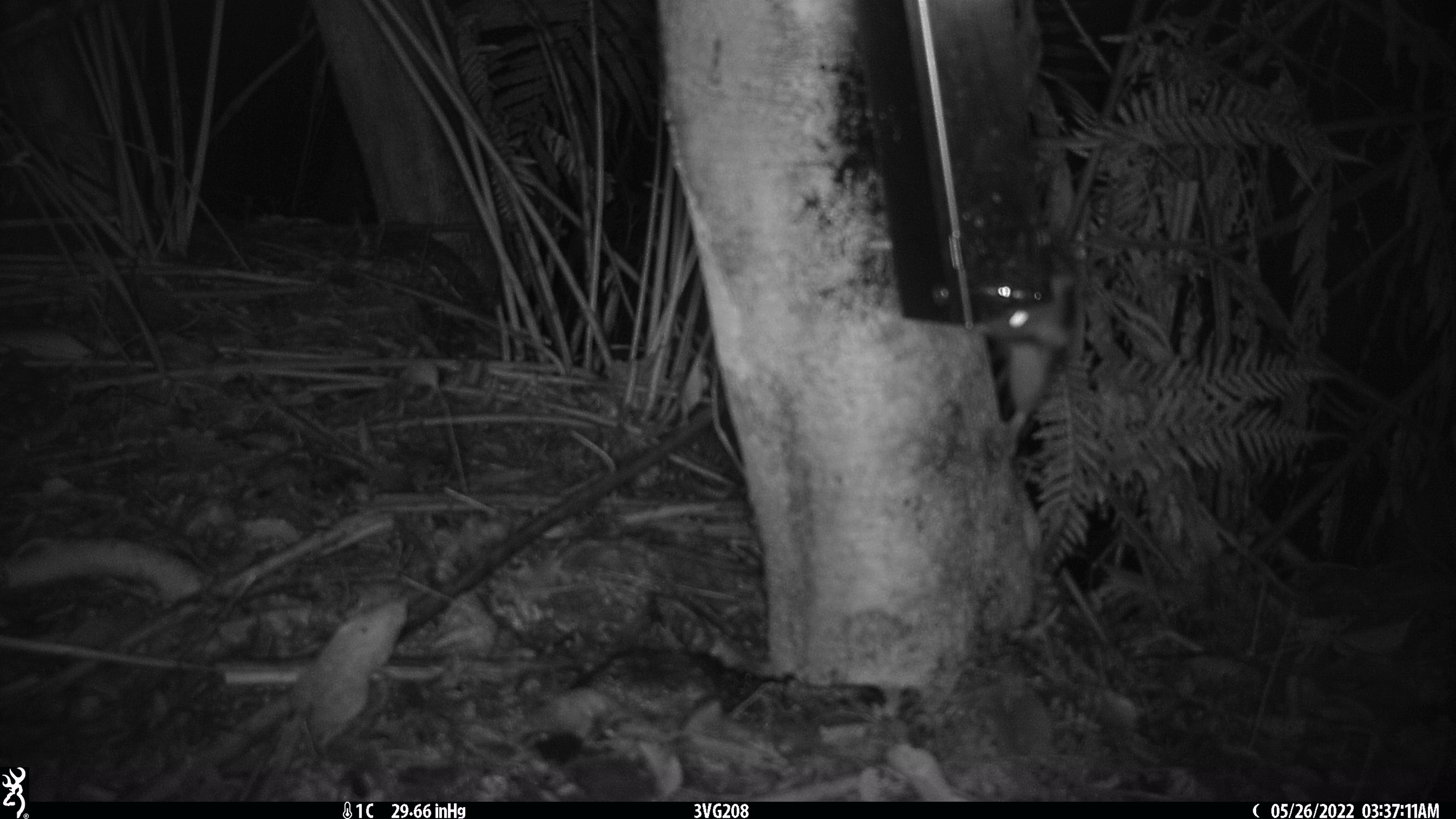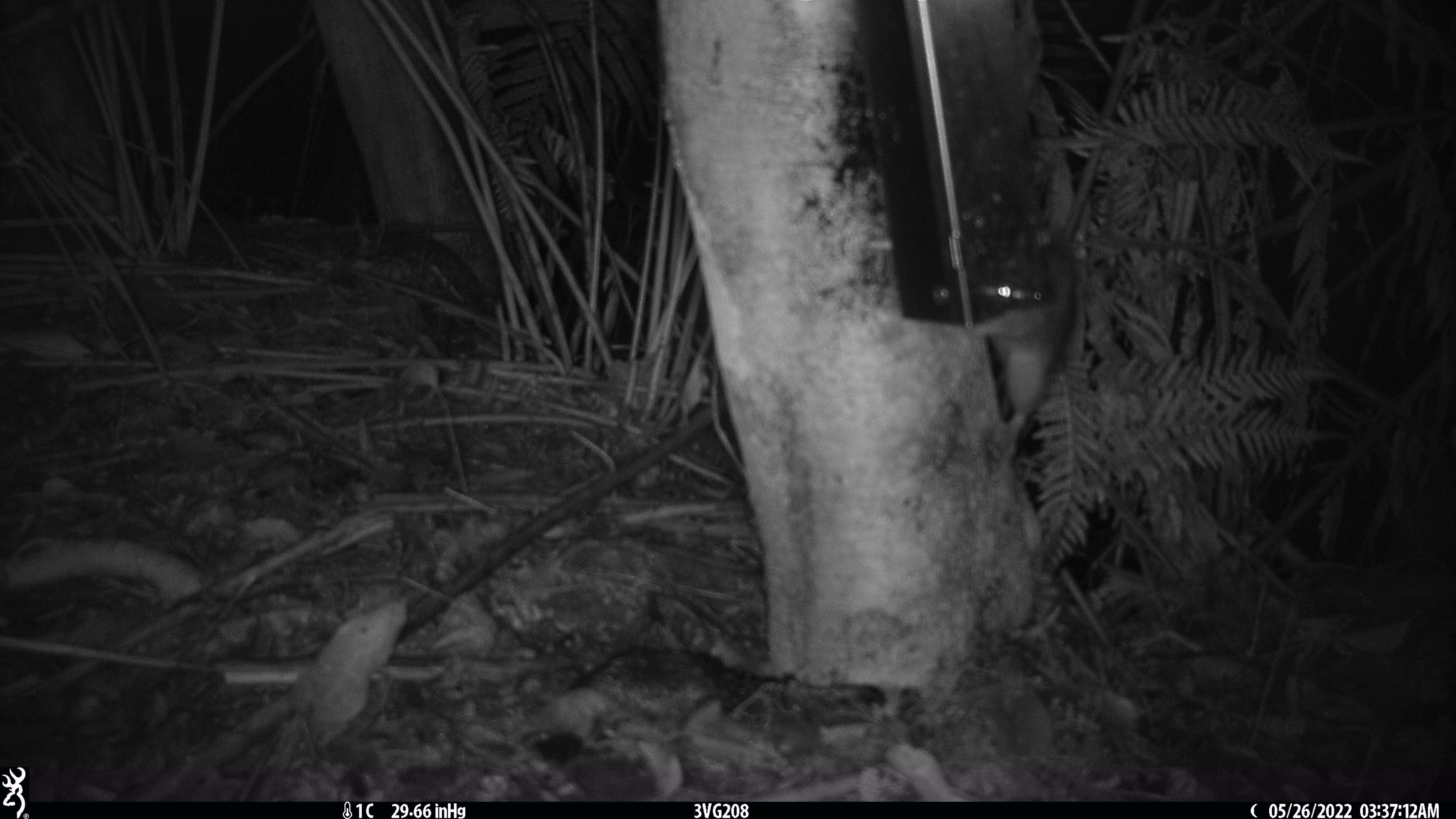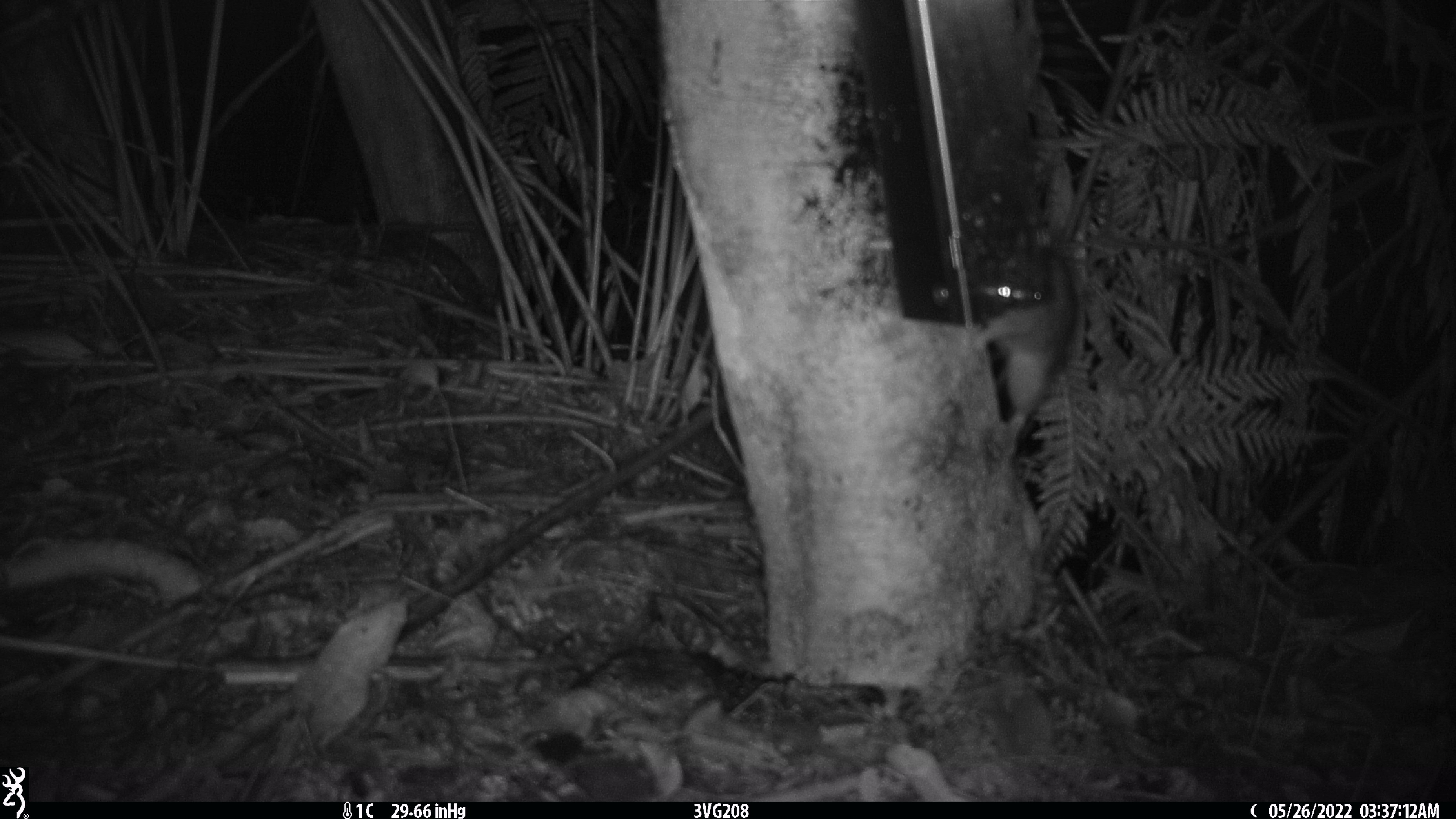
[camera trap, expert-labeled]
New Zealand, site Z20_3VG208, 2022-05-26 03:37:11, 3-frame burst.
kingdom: Animalia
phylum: Chordata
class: Mammalia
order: Rodentia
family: Muridae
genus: Rattus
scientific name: Rattus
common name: rat